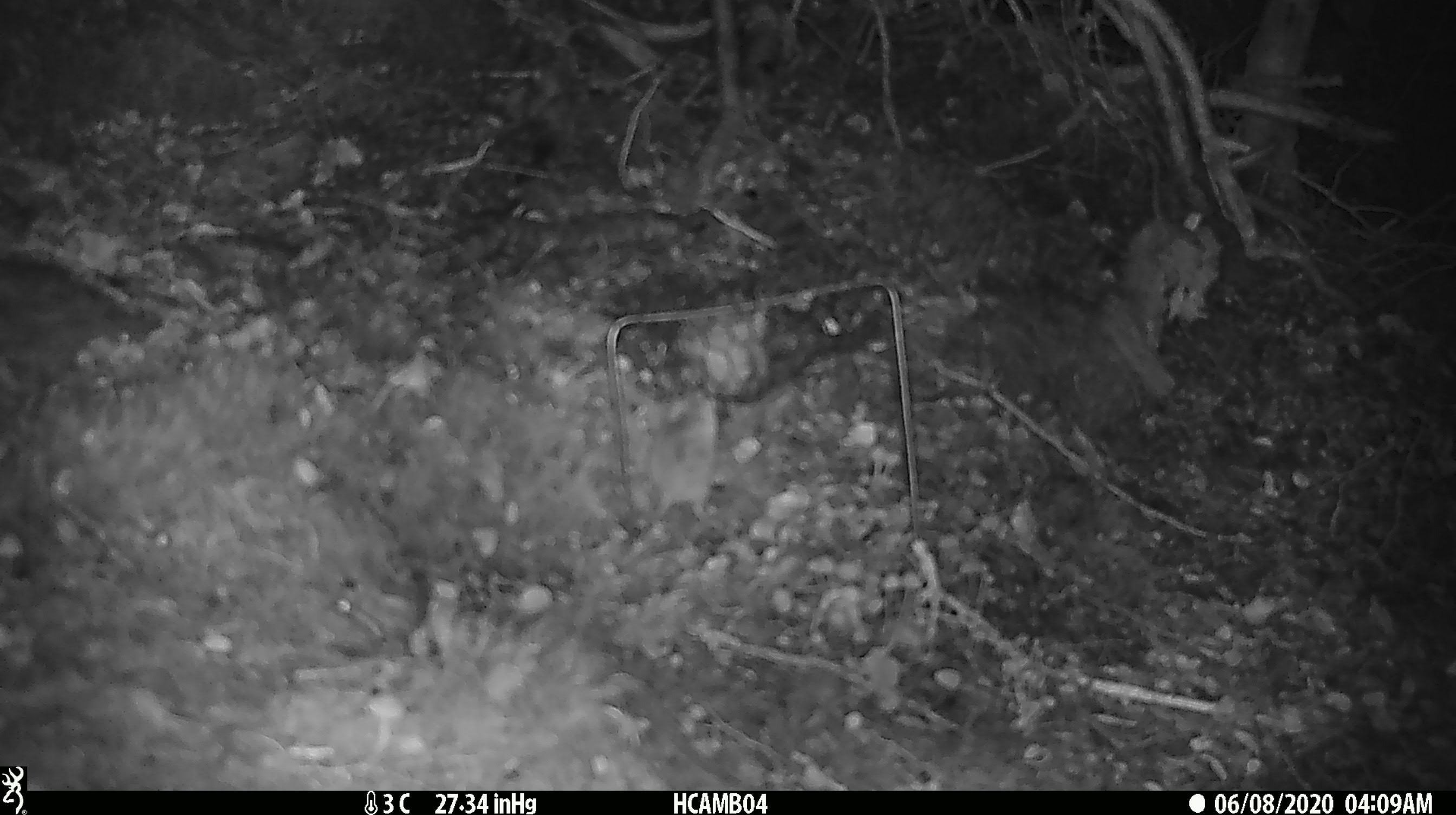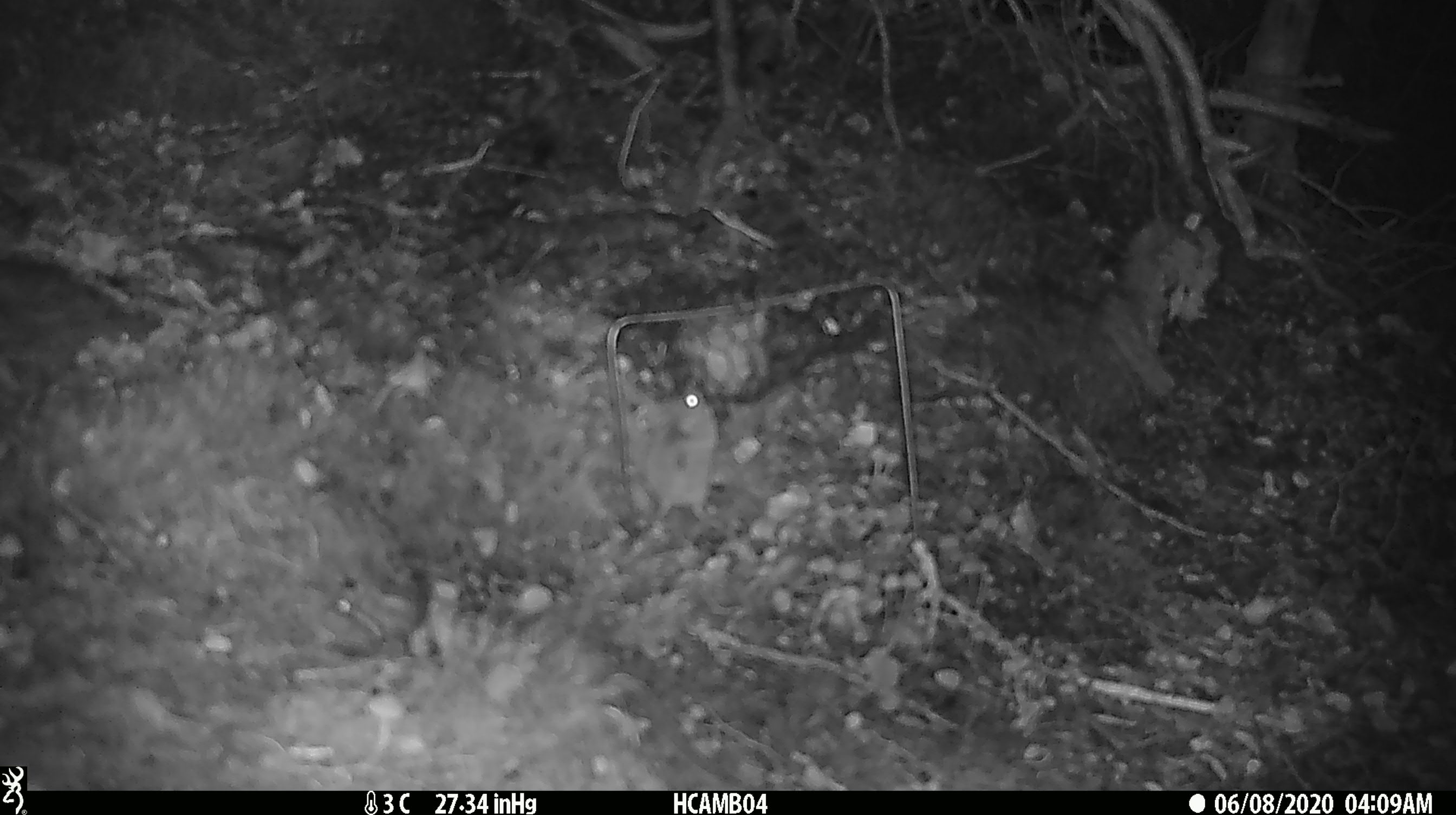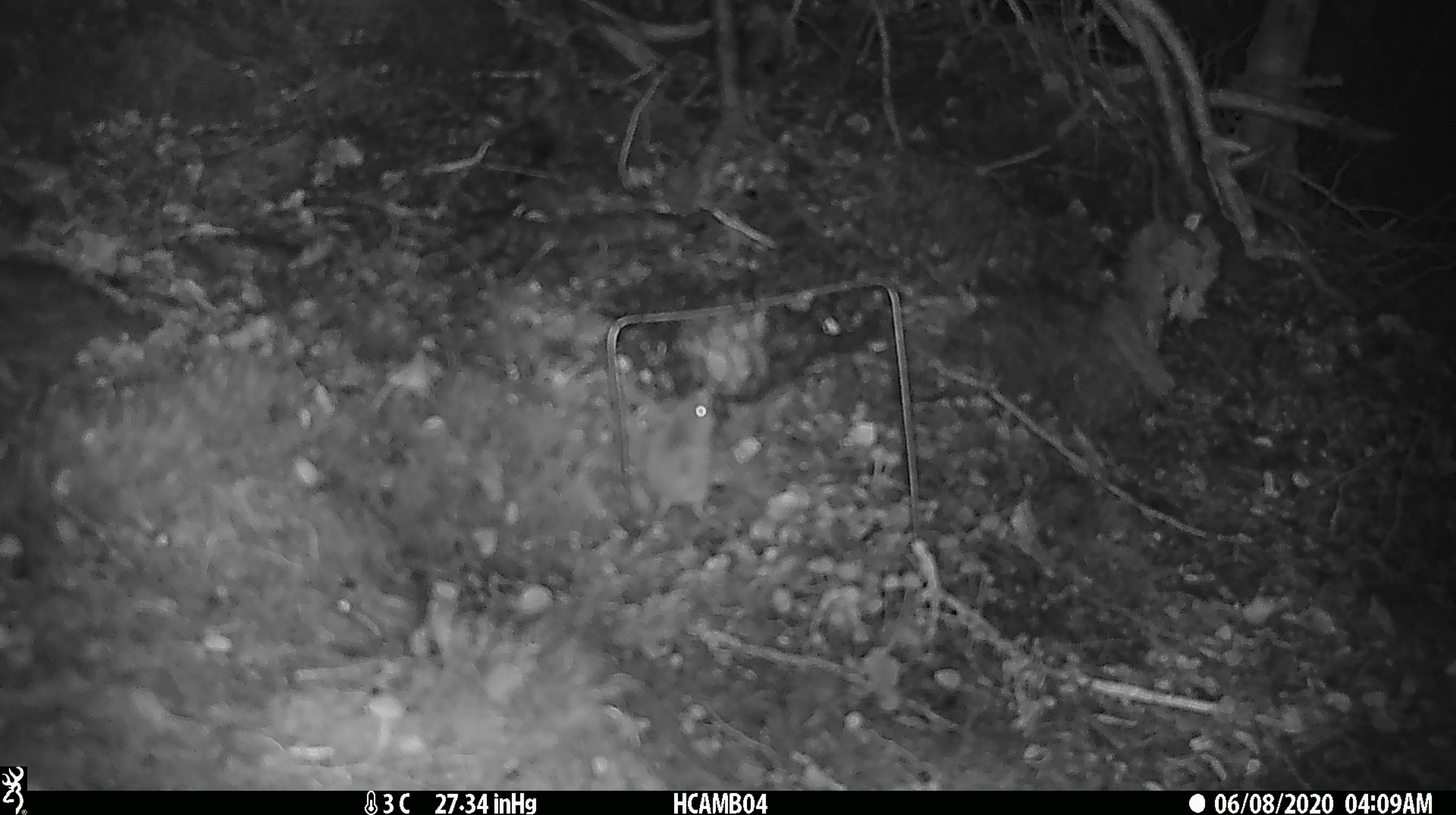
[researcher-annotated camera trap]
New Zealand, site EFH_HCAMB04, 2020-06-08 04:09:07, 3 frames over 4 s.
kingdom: Animalia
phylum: Chordata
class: Mammalia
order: Rodentia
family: Muridae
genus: Mus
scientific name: Mus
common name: mouse